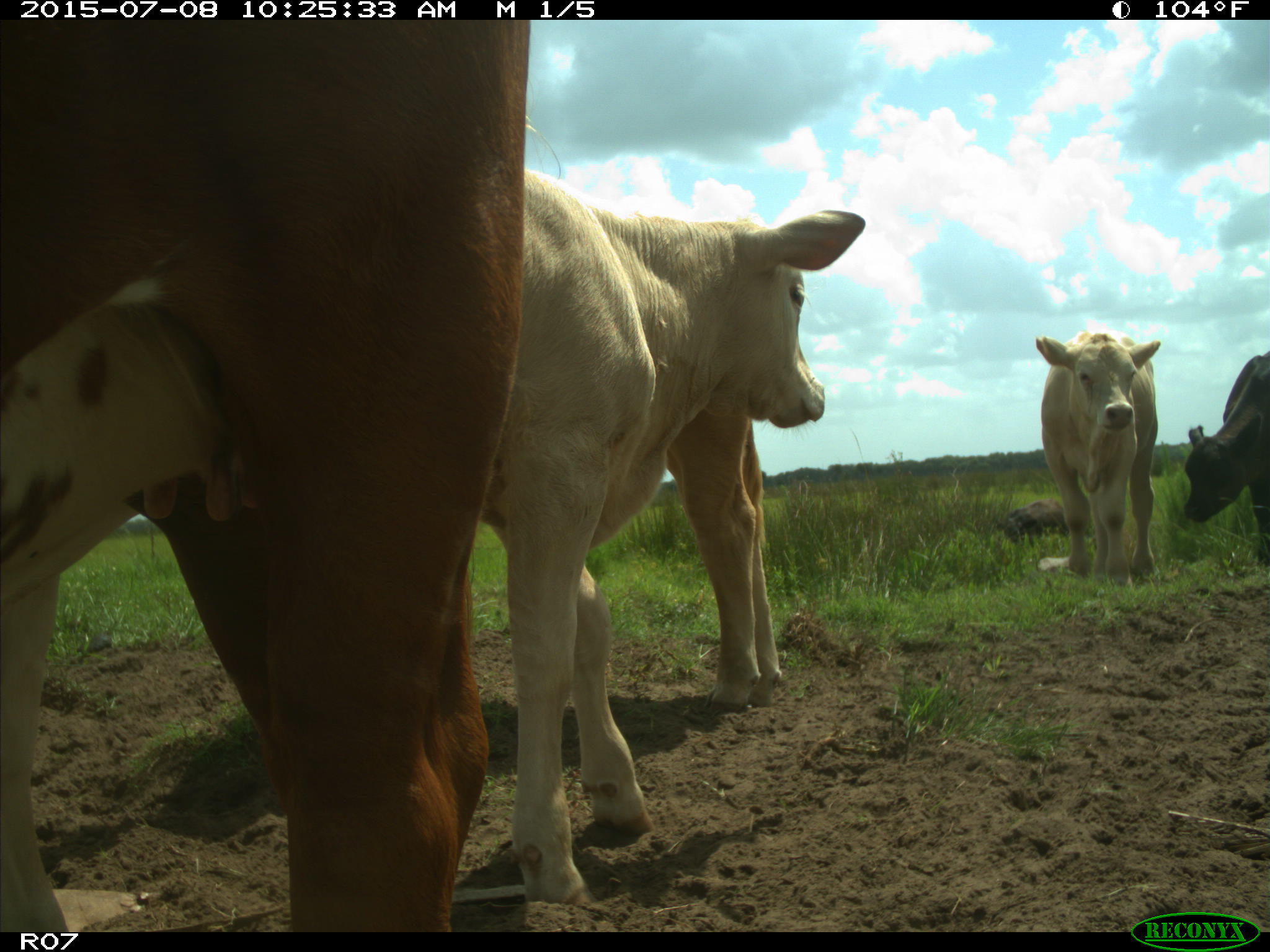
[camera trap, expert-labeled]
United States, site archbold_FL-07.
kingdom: Animalia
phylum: Chordata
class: Mammalia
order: Artiodactyla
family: Bovidae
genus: Bos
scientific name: Bos taurus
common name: domestic cow